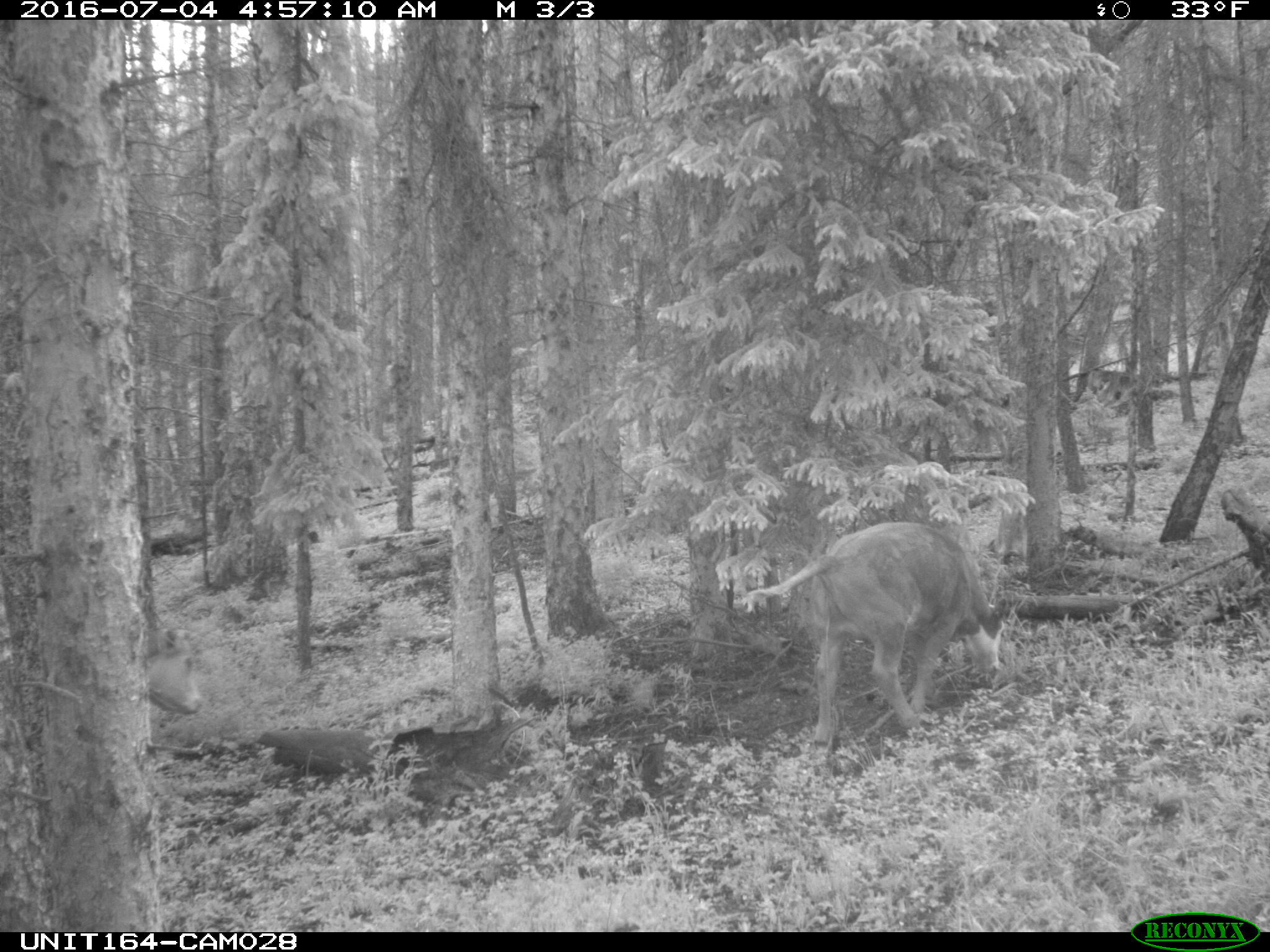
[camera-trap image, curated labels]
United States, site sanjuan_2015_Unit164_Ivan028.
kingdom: Animalia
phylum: Chordata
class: Mammalia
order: Artiodactyla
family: Bovidae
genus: Bos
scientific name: Bos taurus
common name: domestic cow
Bos taurus (domestic cow).